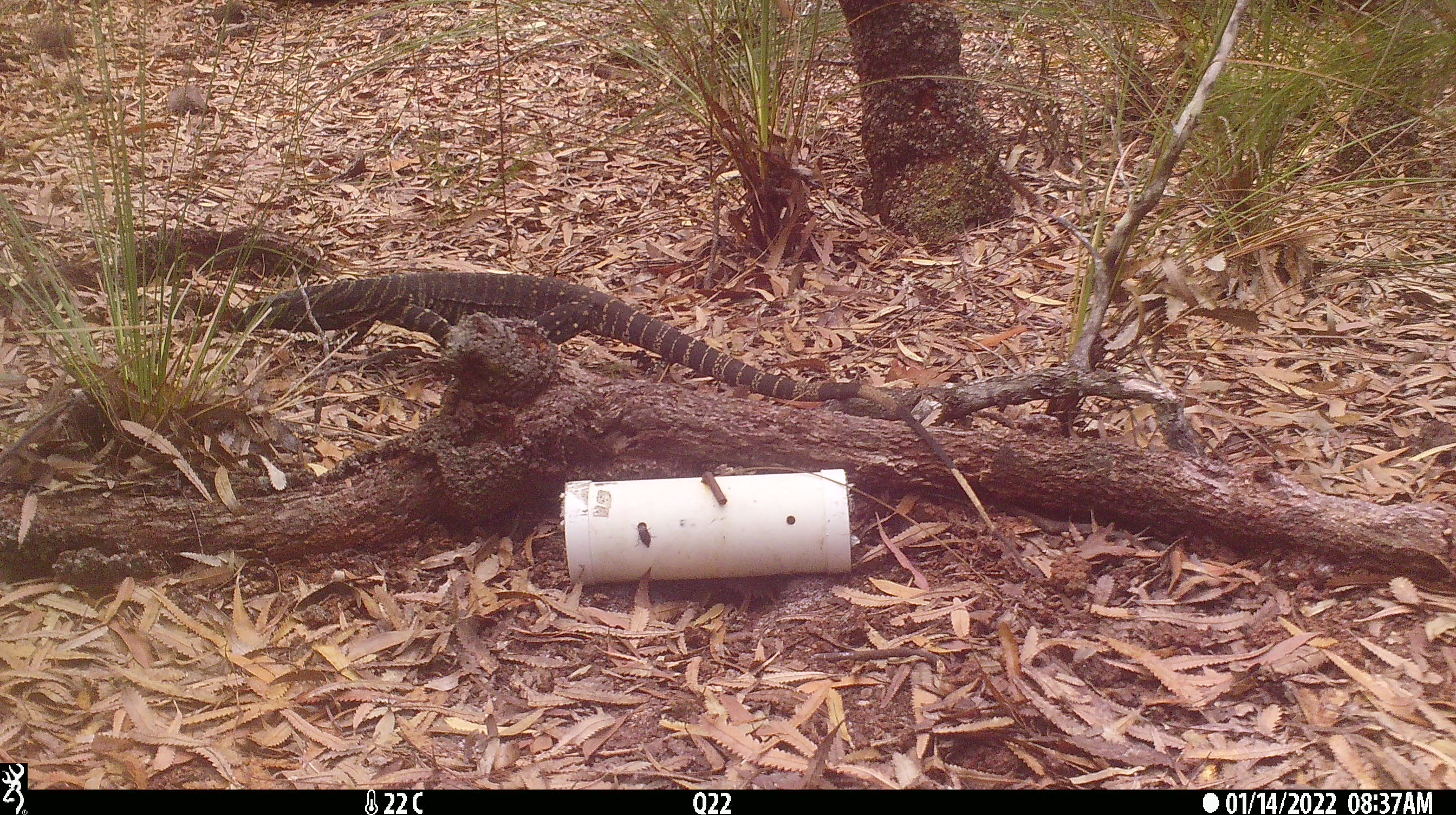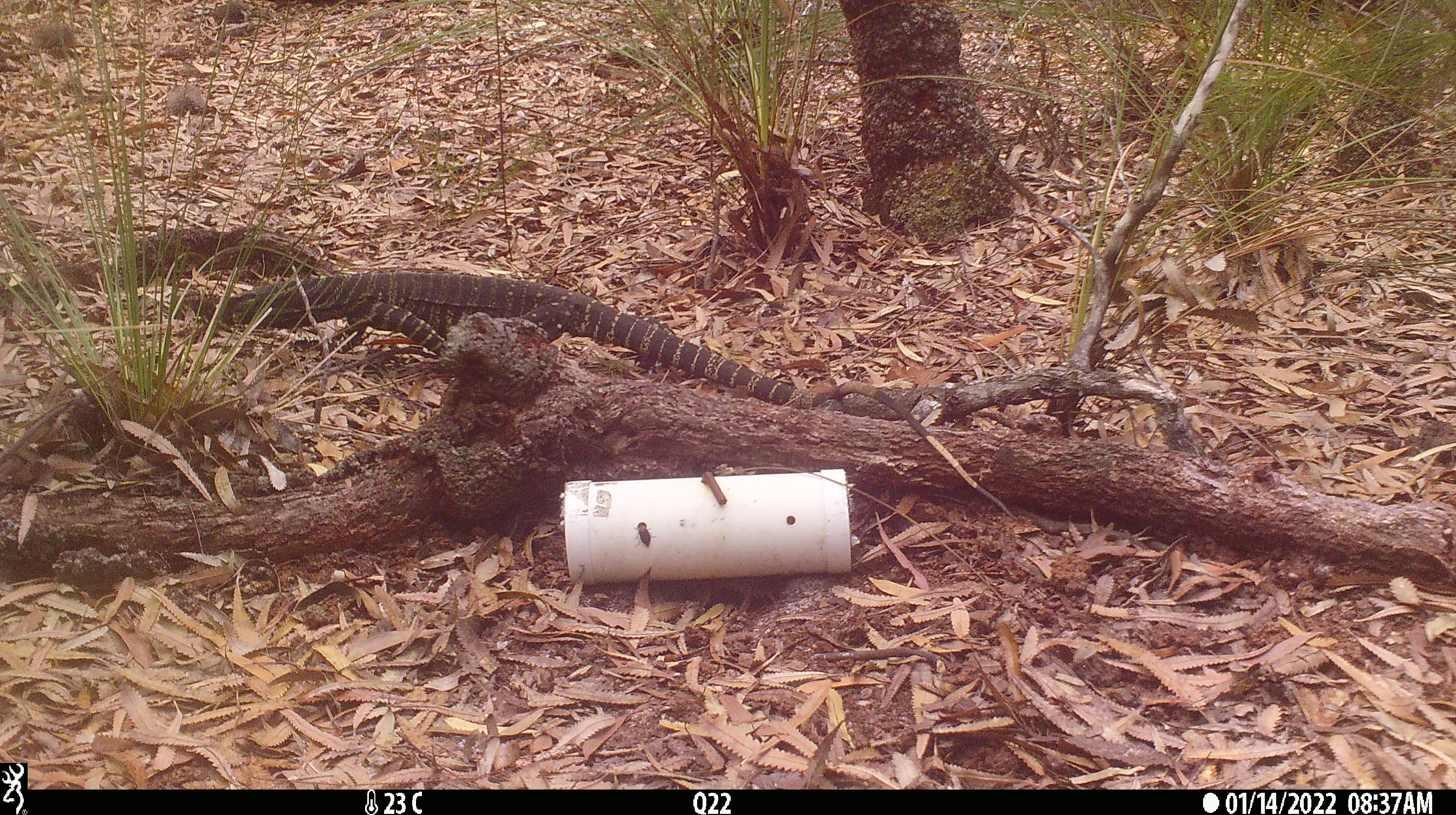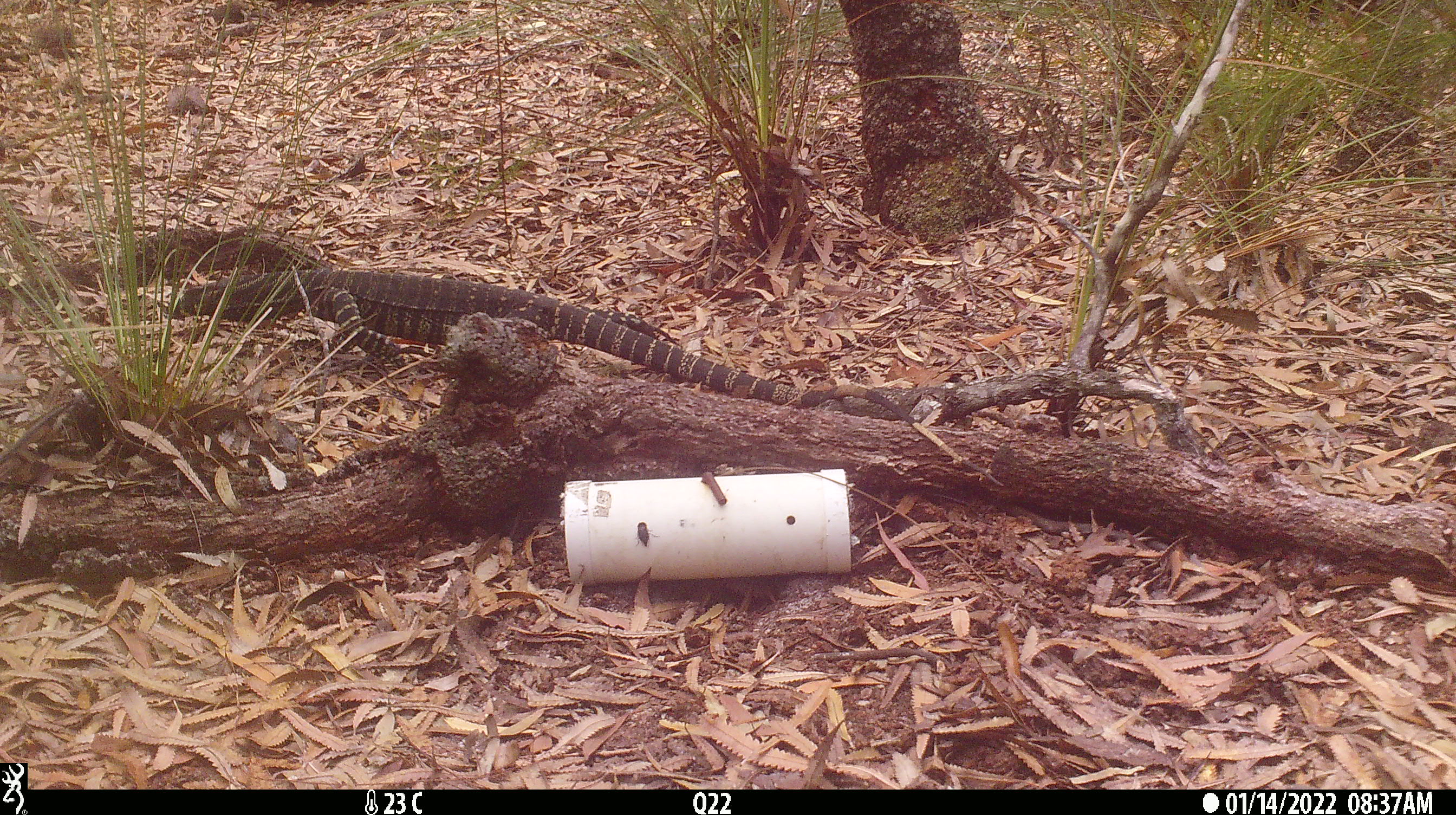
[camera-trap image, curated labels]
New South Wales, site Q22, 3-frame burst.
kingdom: Animalia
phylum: Chordata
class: Reptilia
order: Squamata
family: Varanidae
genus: Varanus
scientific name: Varanus varius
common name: lace monitor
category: goanna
Goanna (lace monitor) (Varanus varius).